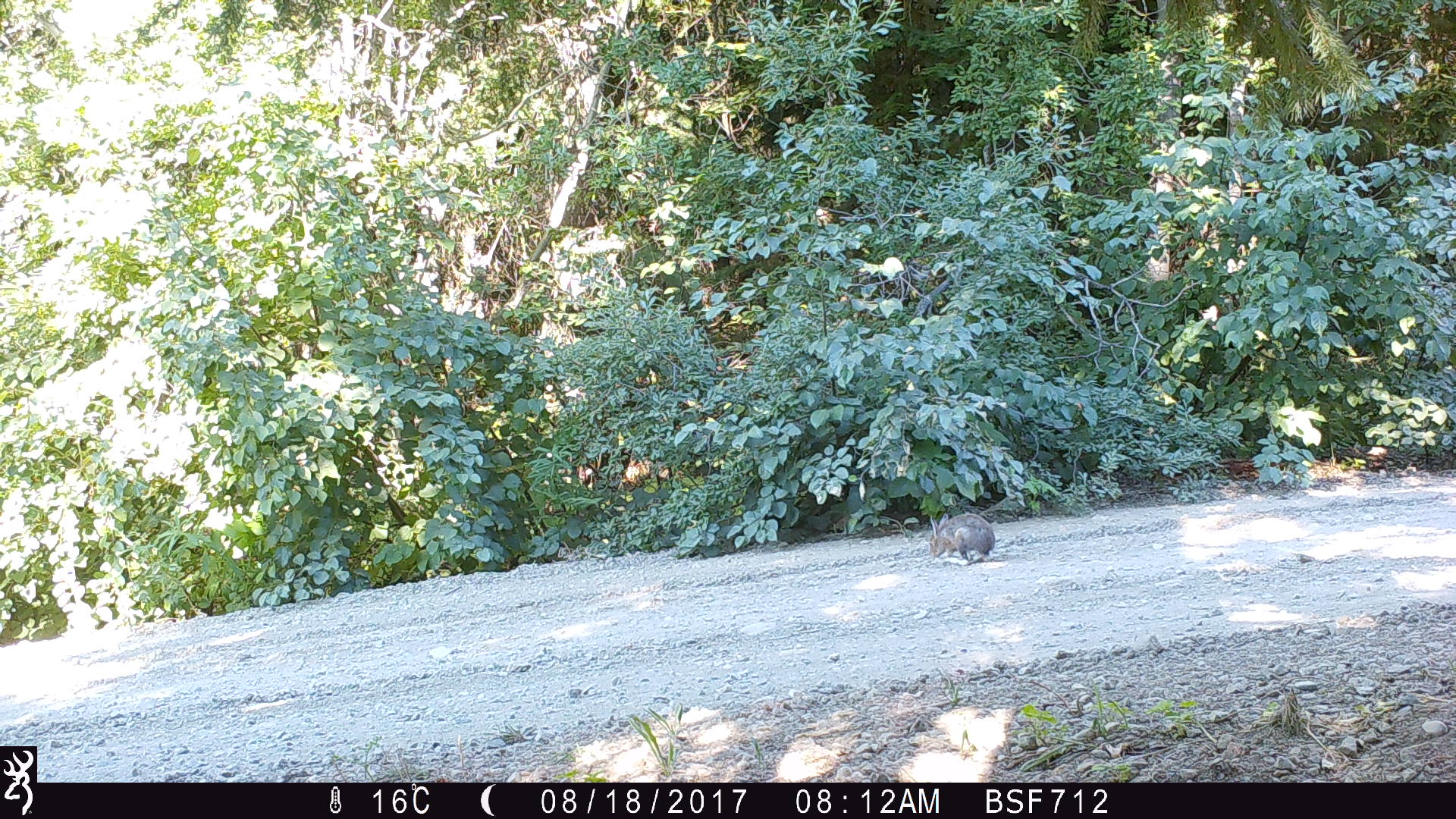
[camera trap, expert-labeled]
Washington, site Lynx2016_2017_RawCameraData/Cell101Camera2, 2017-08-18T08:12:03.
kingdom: Animalia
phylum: Chordata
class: Mammalia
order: Lagomorpha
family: Leporidae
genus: Lepus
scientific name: Lepus americanus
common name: snowshoe hare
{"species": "Lepus americanus (snowshoe hare)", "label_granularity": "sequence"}